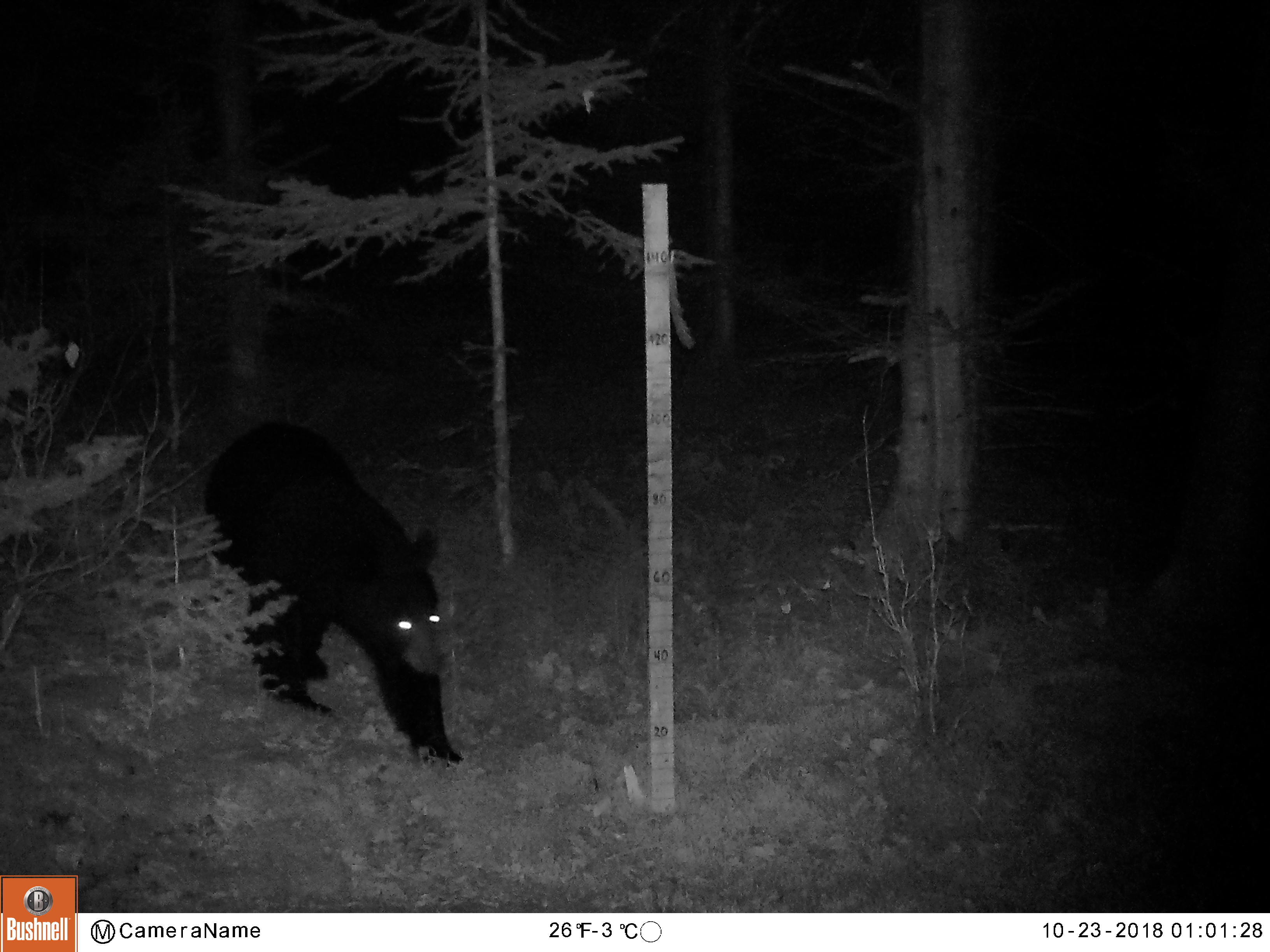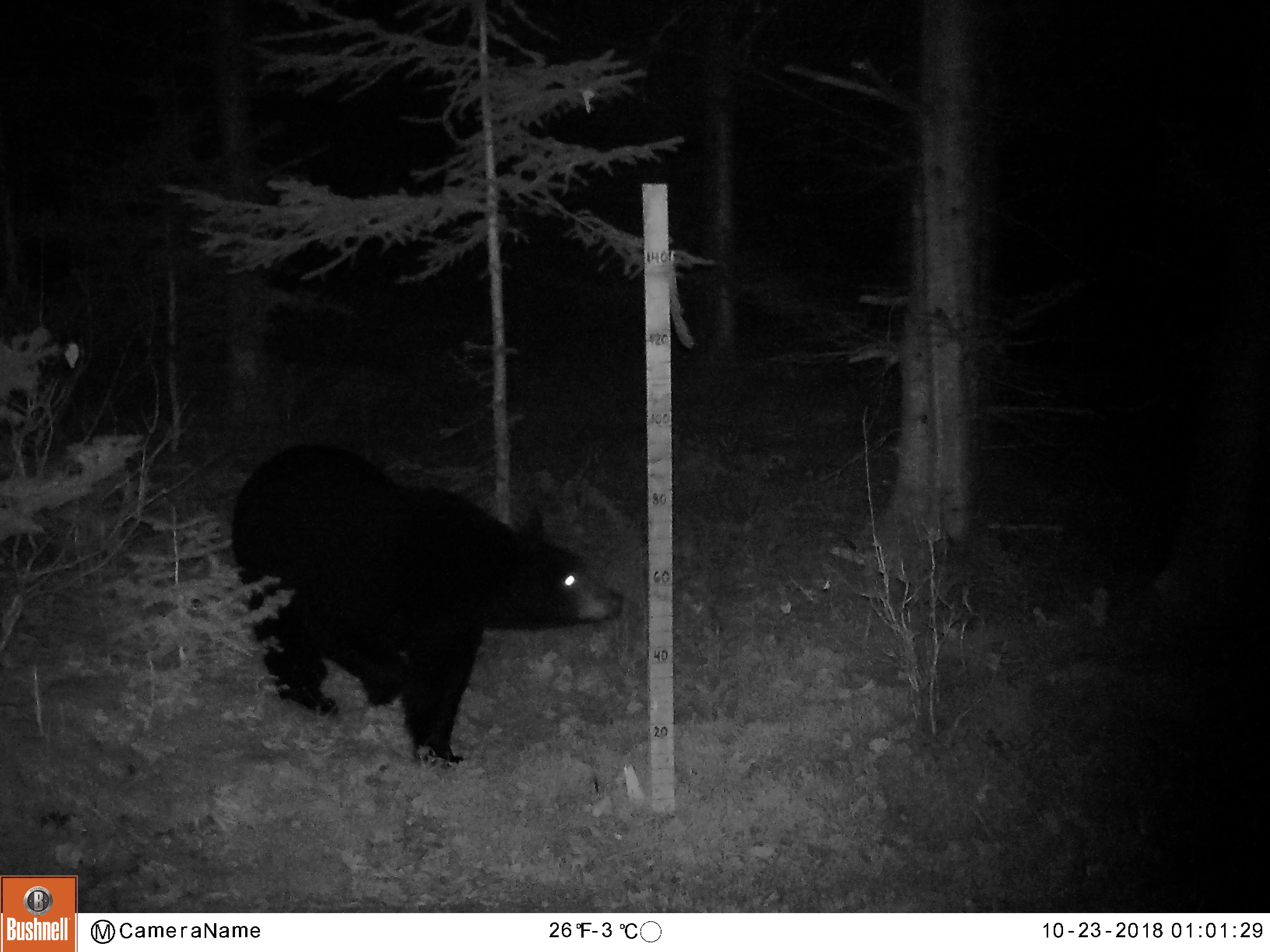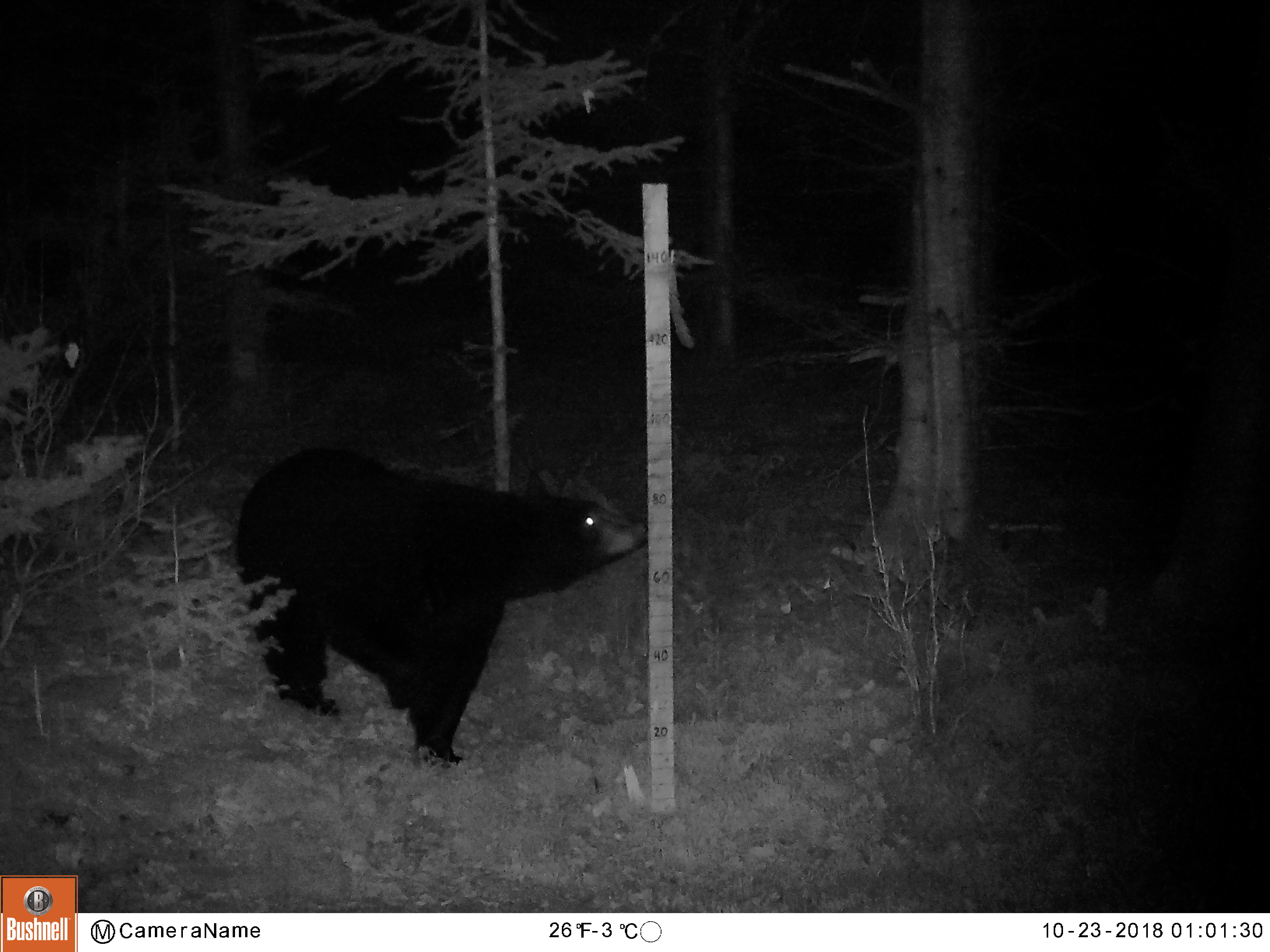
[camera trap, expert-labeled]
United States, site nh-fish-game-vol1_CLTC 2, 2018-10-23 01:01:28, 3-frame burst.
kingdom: Animalia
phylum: Chordata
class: Mammalia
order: Carnivora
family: Ursidae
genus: Ursus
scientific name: Ursus americanus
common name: black bear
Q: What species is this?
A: Black bear (Ursus americanus).